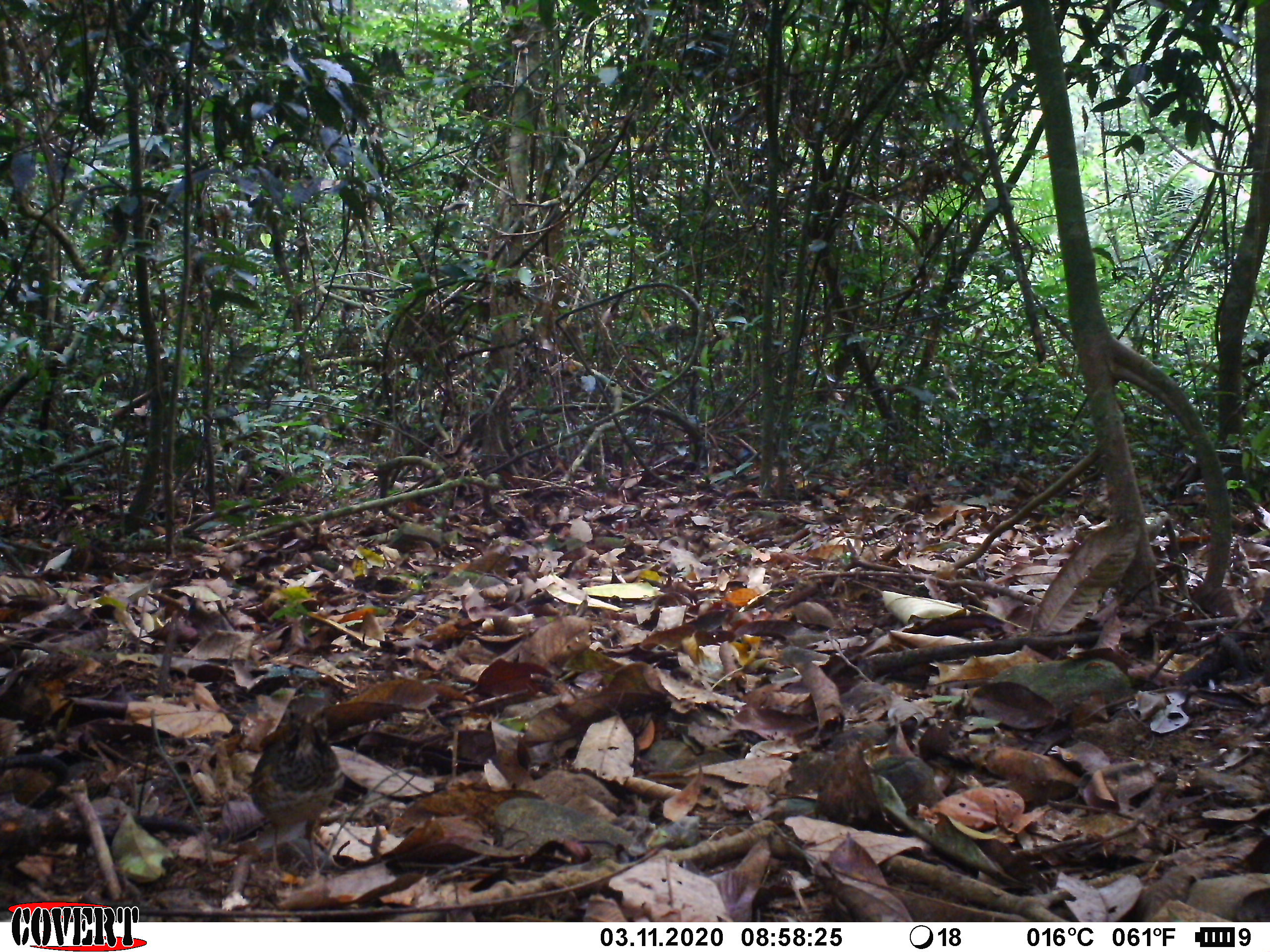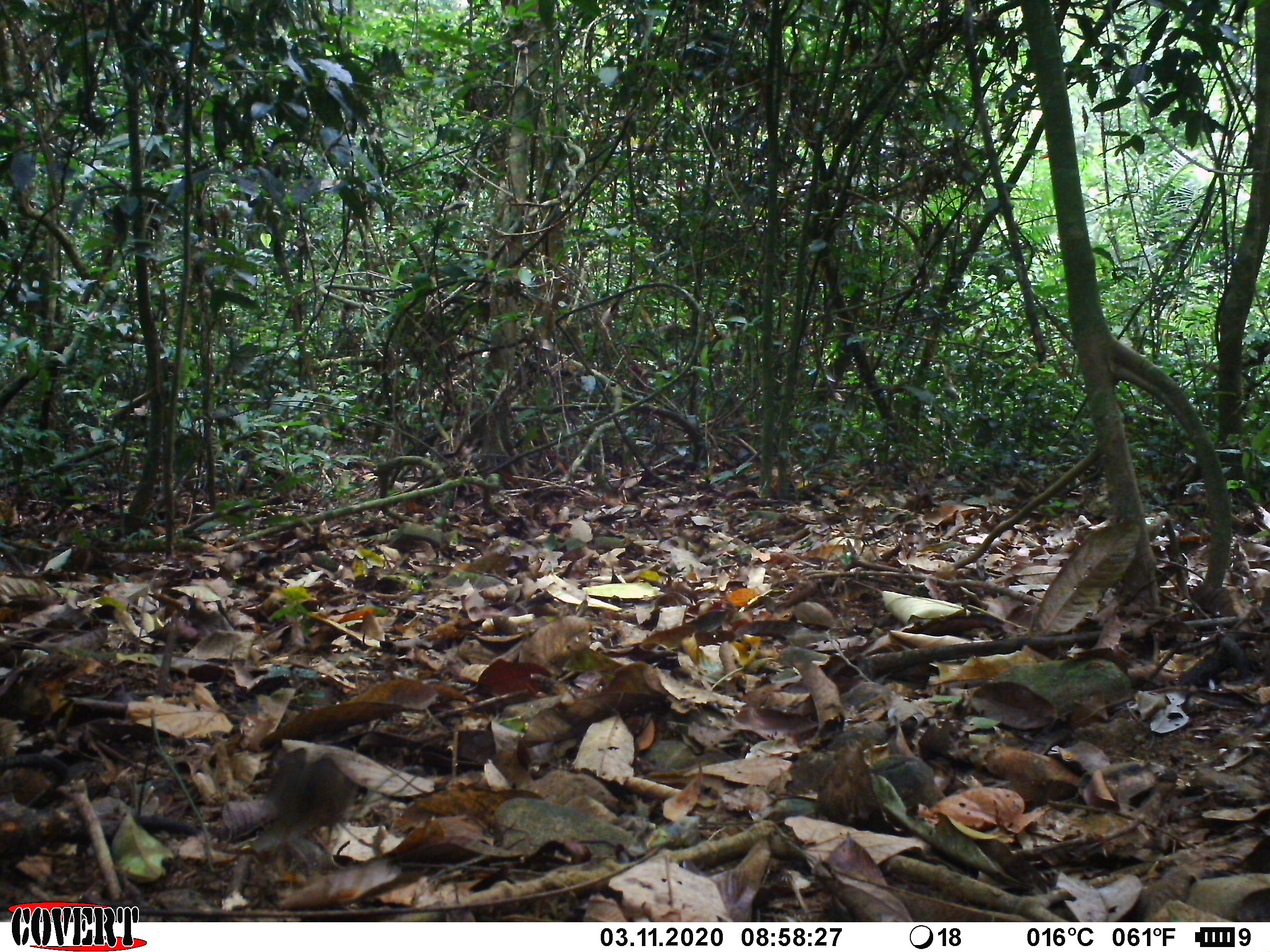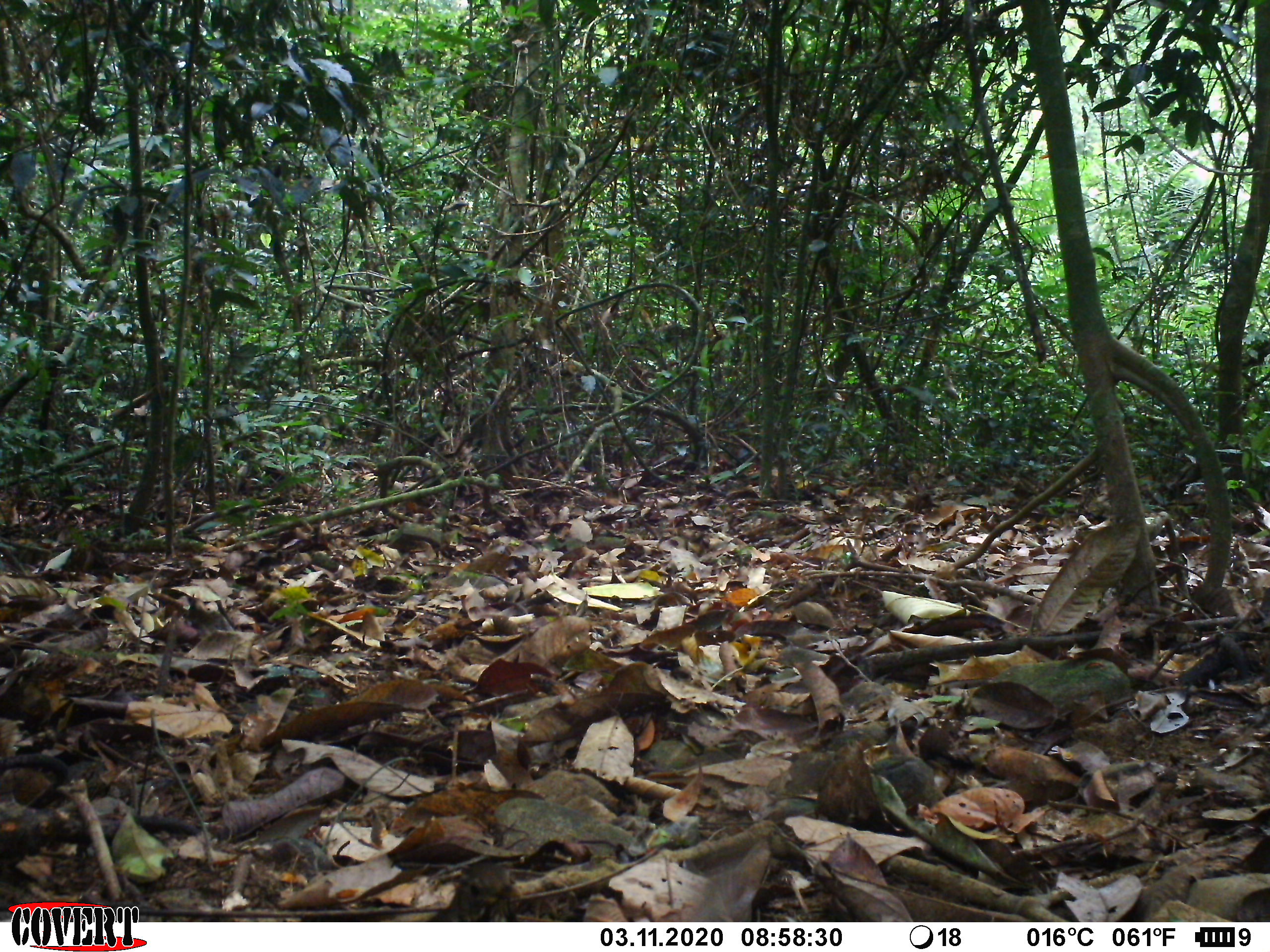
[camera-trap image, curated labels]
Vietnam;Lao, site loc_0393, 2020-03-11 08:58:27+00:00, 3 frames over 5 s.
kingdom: Animalia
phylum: Chordata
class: Aves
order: Galliformes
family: Phasianidae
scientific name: Phasianidae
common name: partridge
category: unidentified partridge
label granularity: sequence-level